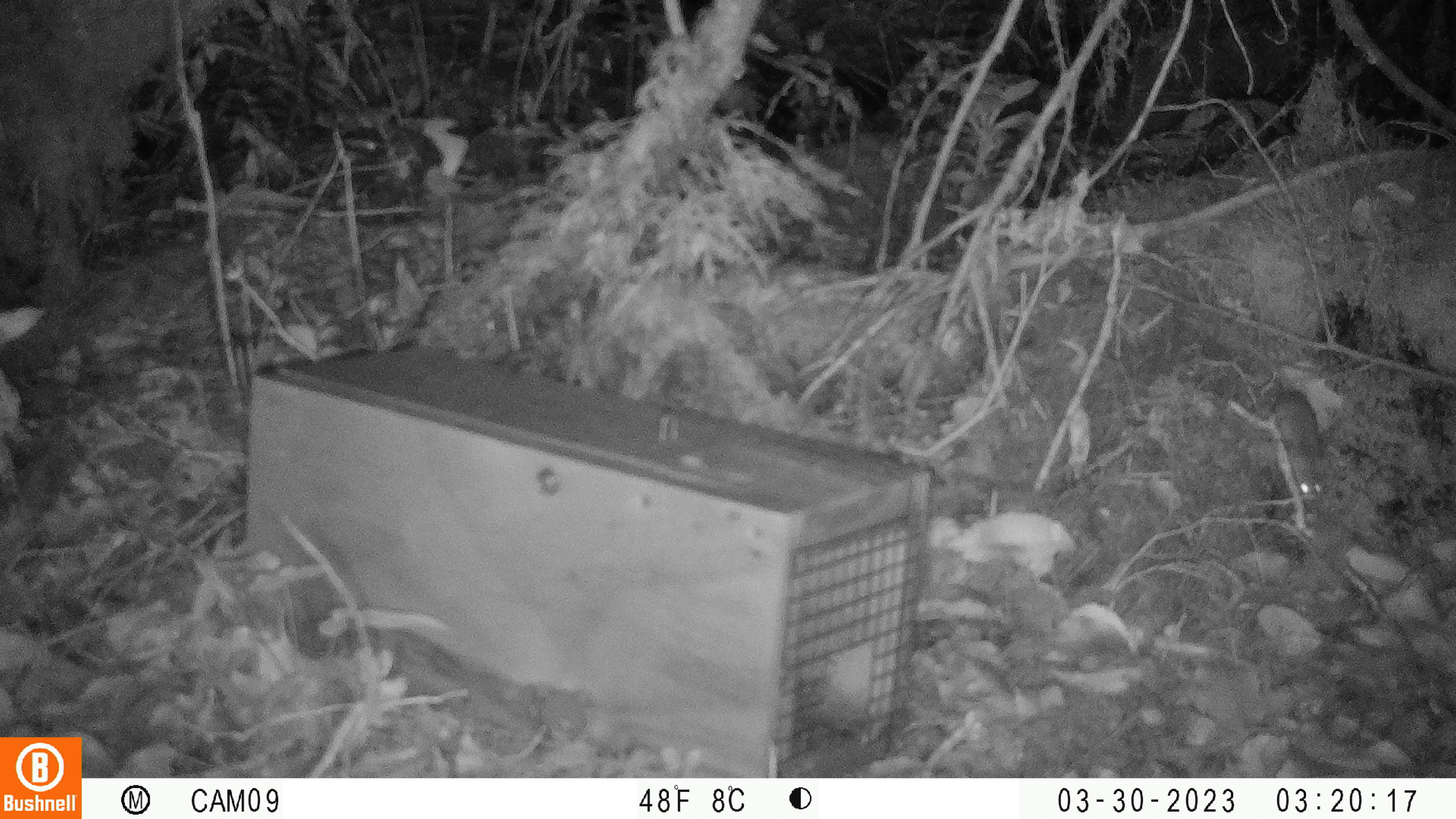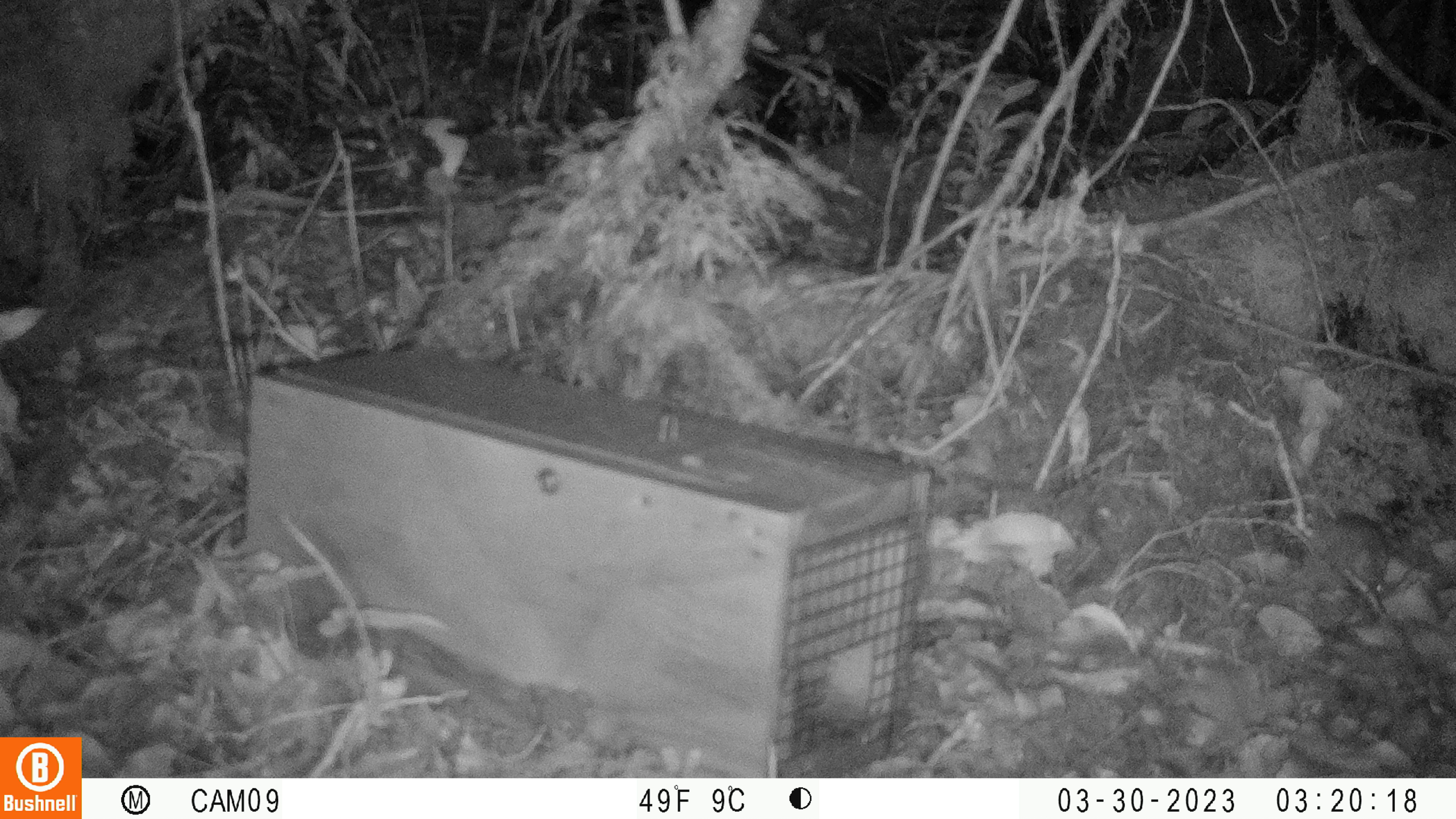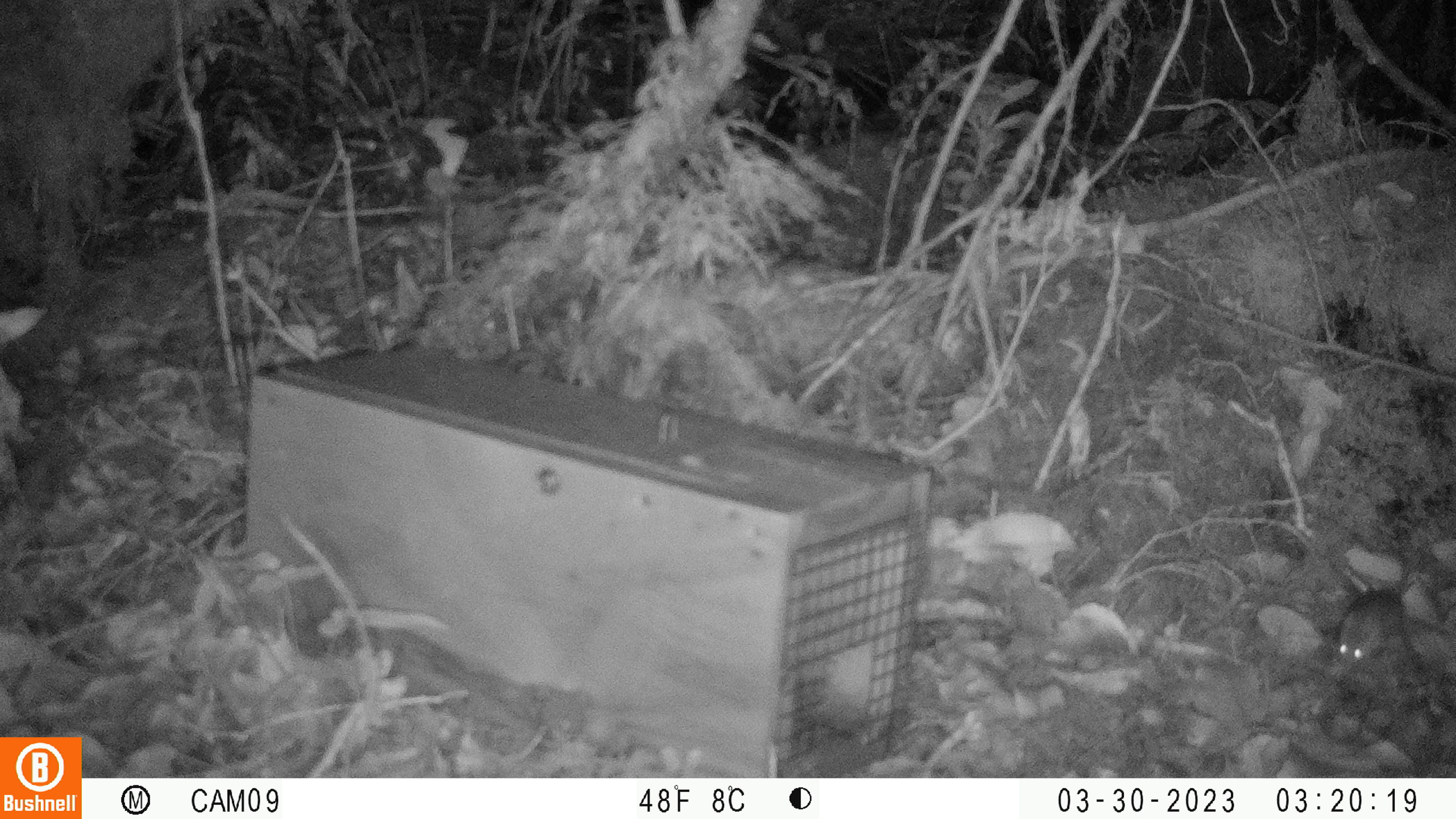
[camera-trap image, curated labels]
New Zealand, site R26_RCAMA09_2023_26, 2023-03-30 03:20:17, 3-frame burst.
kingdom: Animalia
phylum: Chordata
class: Mammalia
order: Rodentia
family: Muridae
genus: Mus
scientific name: Mus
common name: mouse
Mouse (Mus).